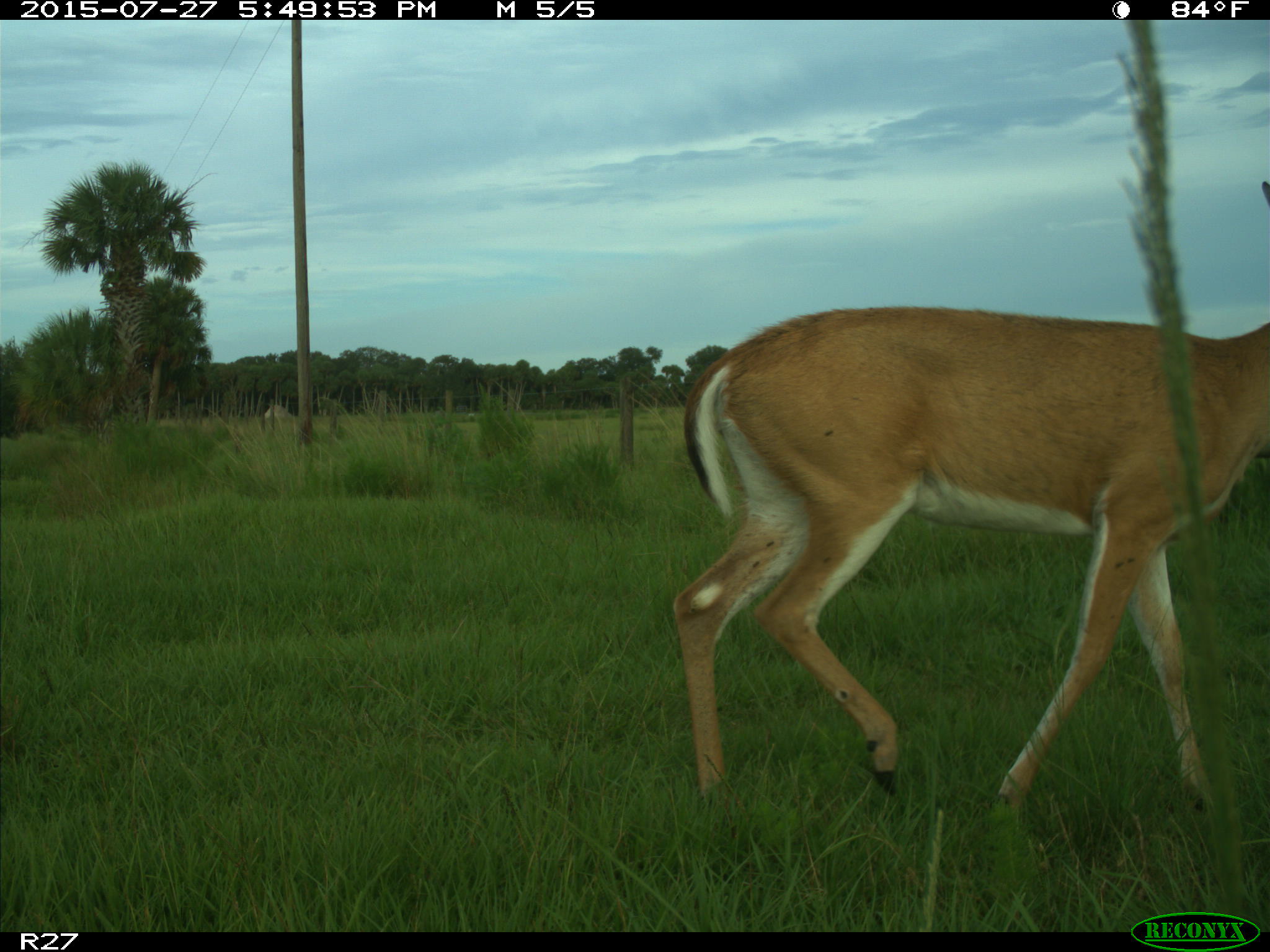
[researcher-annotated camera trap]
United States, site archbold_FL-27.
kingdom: Animalia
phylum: Chordata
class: Mammalia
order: Artiodactyla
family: Cervidae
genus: Odocoileus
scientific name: Odocoileus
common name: deer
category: unidentified deer